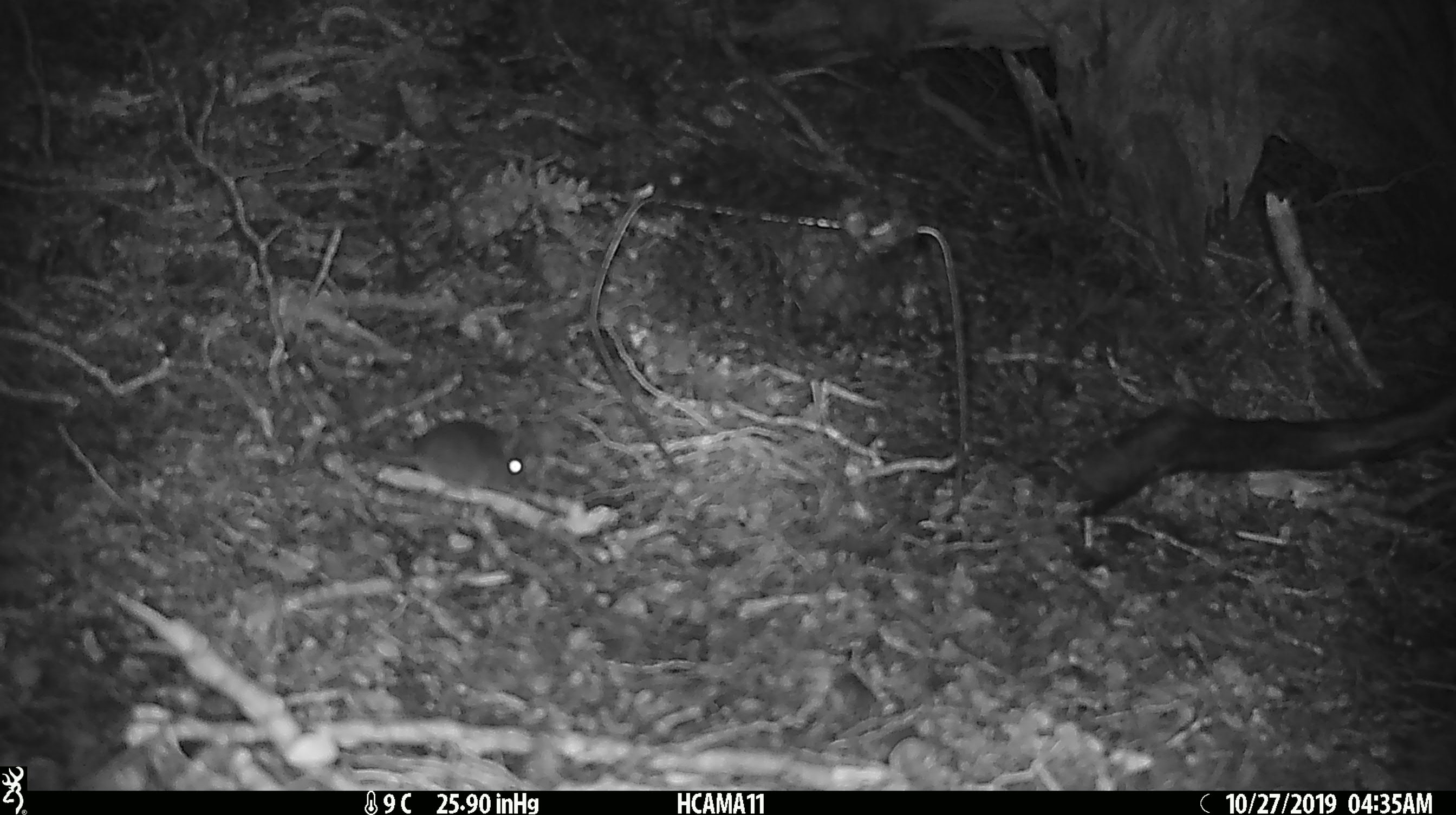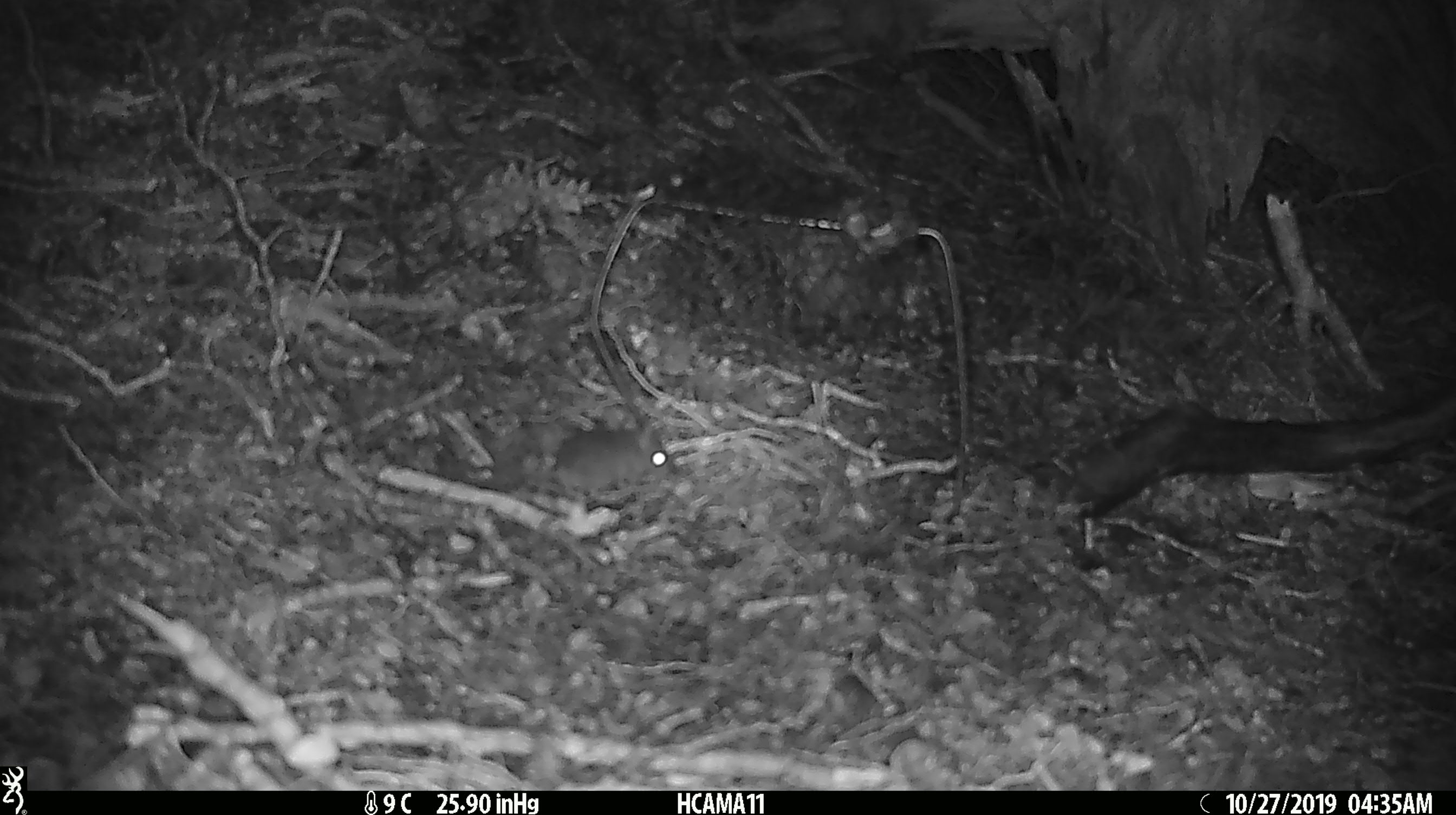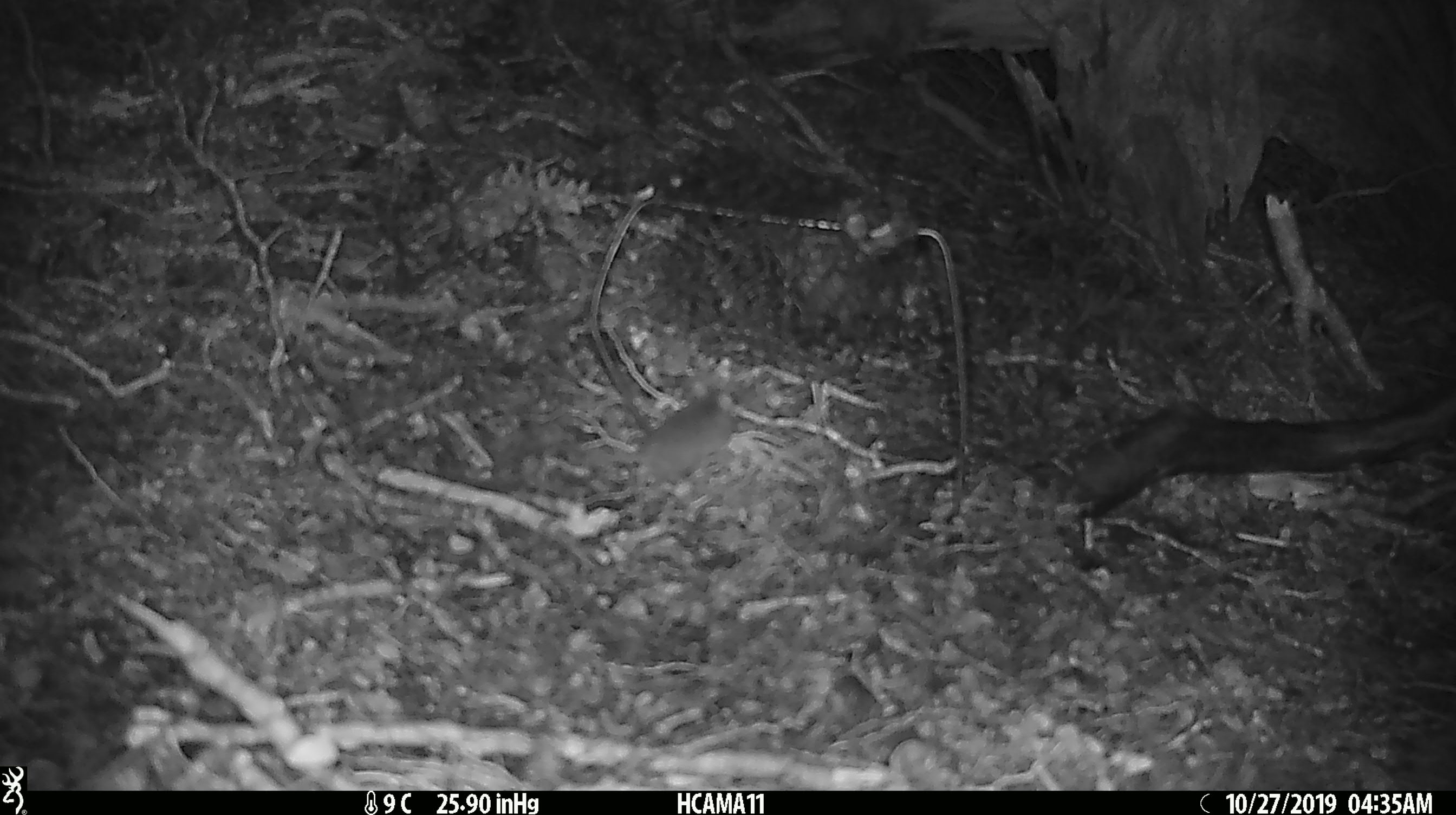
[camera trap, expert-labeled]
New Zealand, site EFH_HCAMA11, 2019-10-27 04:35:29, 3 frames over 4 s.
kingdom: Animalia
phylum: Chordata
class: Mammalia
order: Rodentia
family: Muridae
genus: Mus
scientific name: Mus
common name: mouse